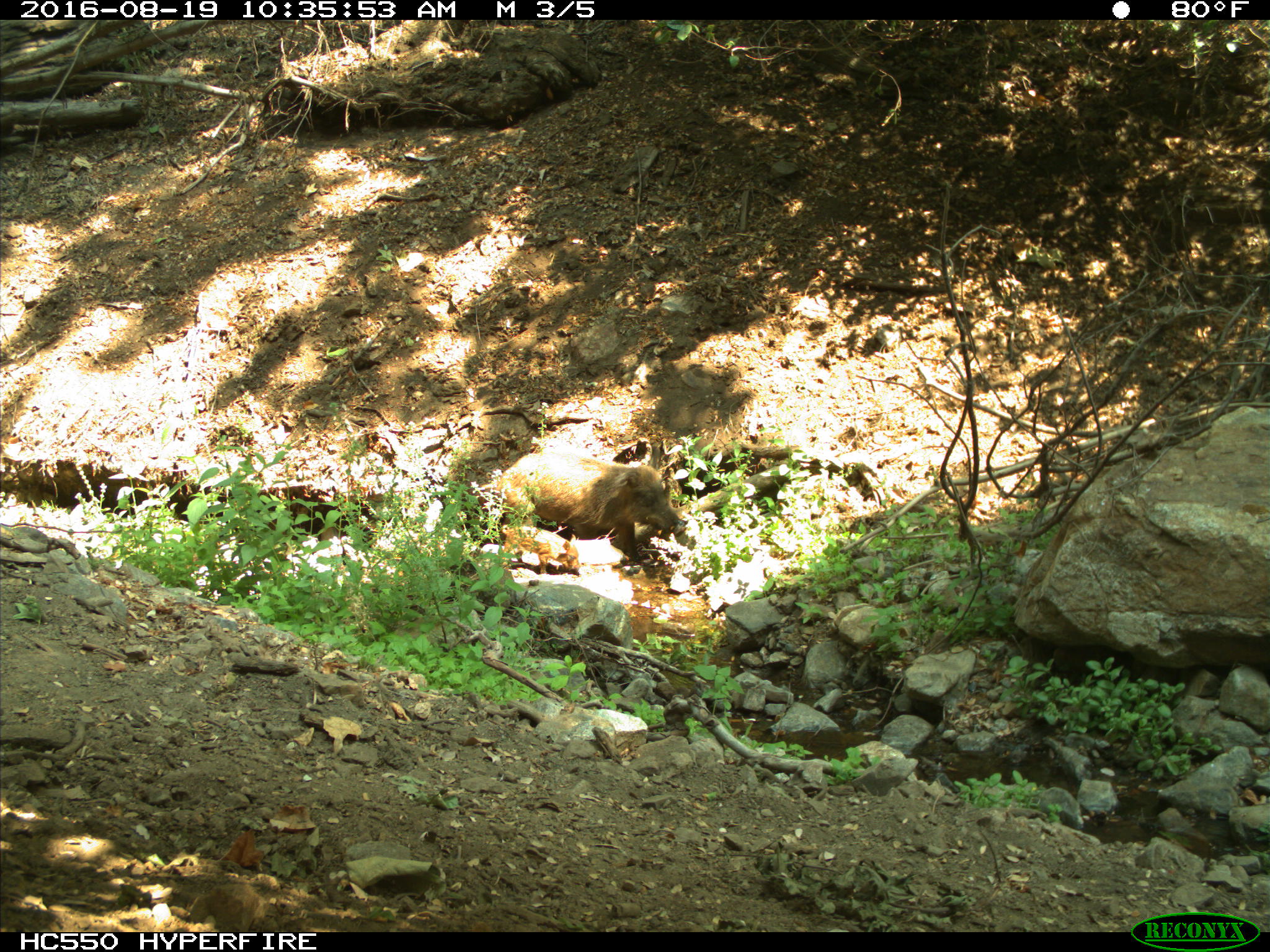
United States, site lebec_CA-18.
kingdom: Animalia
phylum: Chordata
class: Mammalia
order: Artiodactyla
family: Suidae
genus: Sus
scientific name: Sus scrofa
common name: wild boar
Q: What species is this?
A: Sus scrofa (wild boar).